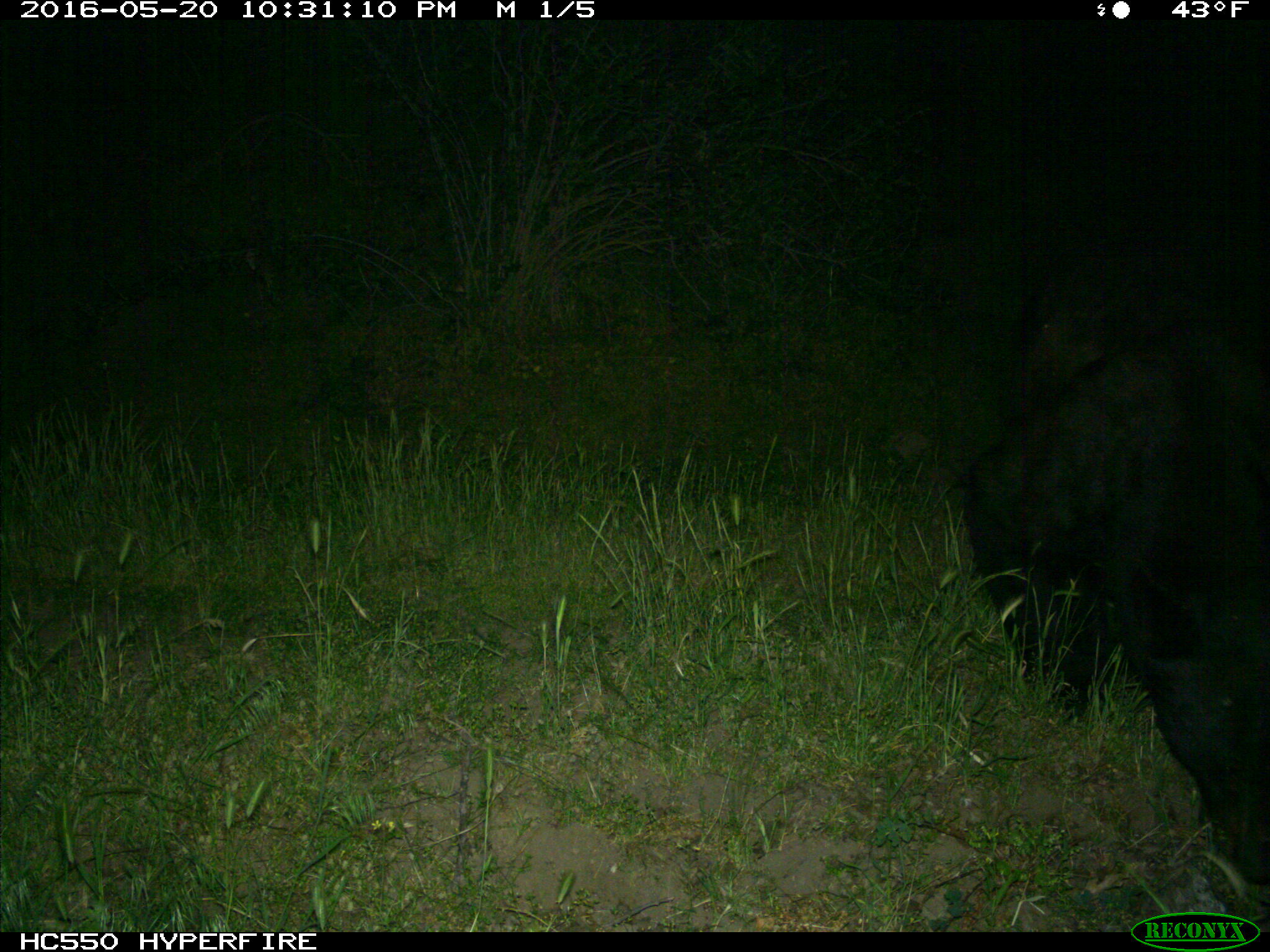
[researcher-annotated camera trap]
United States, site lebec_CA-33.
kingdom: Animalia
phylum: Chordata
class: Mammalia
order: Carnivora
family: Ursidae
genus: Ursus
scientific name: Ursus americanus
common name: american black bear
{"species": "Ursus americanus (american black bear)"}